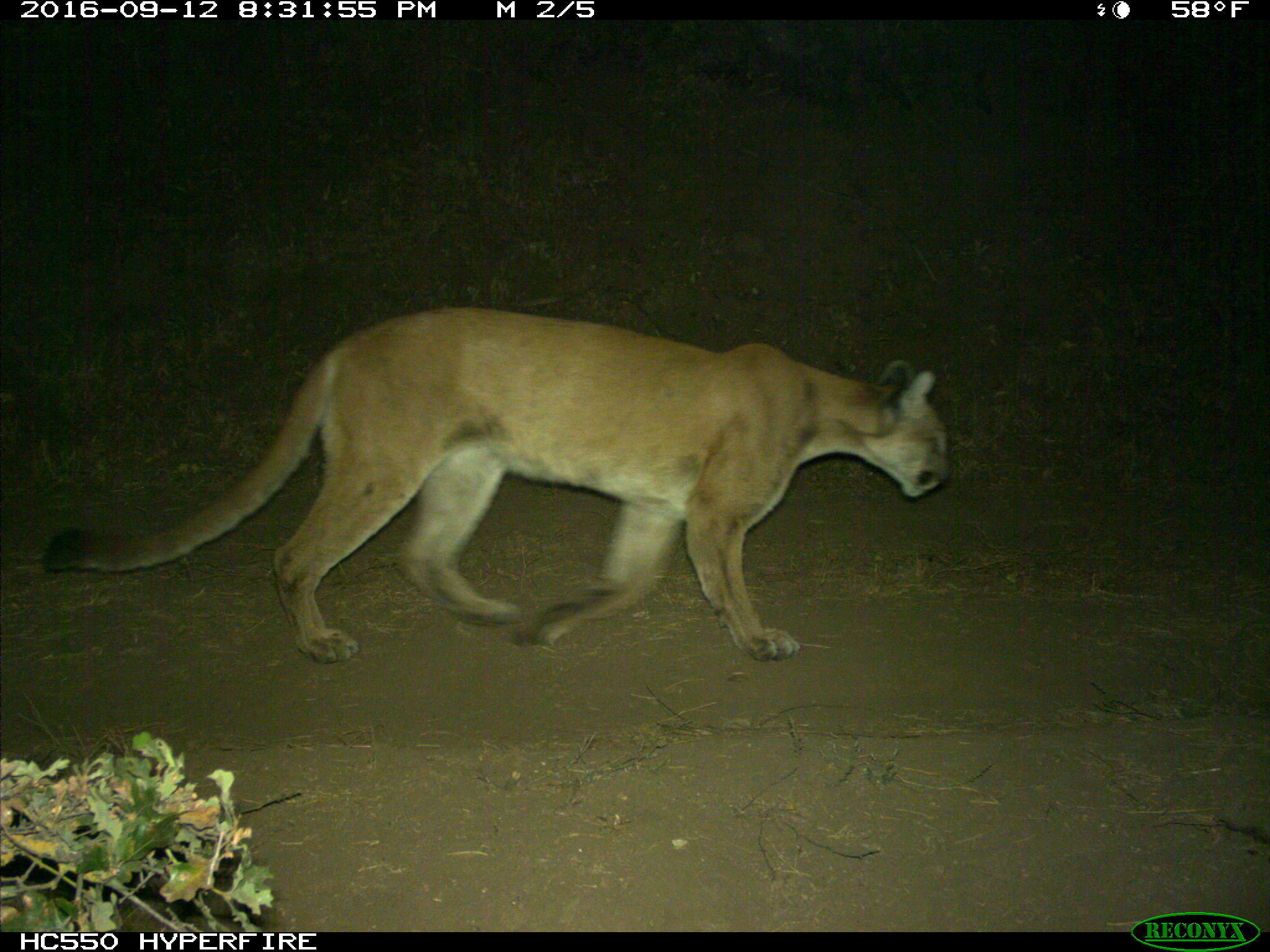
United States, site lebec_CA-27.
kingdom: Animalia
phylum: Chordata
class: Mammalia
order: Carnivora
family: Felidae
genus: Puma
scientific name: Puma concolor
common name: mountain lion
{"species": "Puma concolor (mountain lion)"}